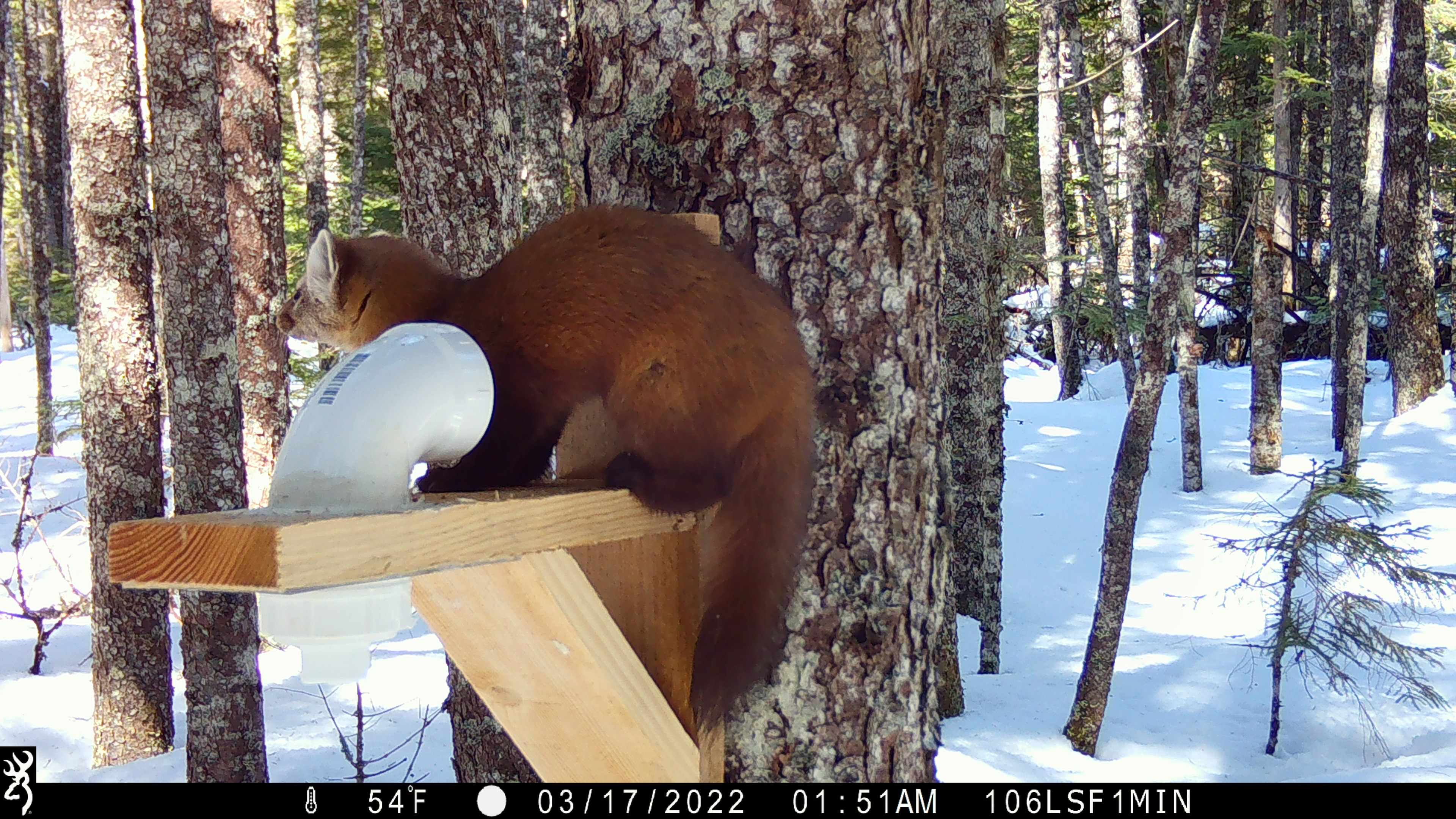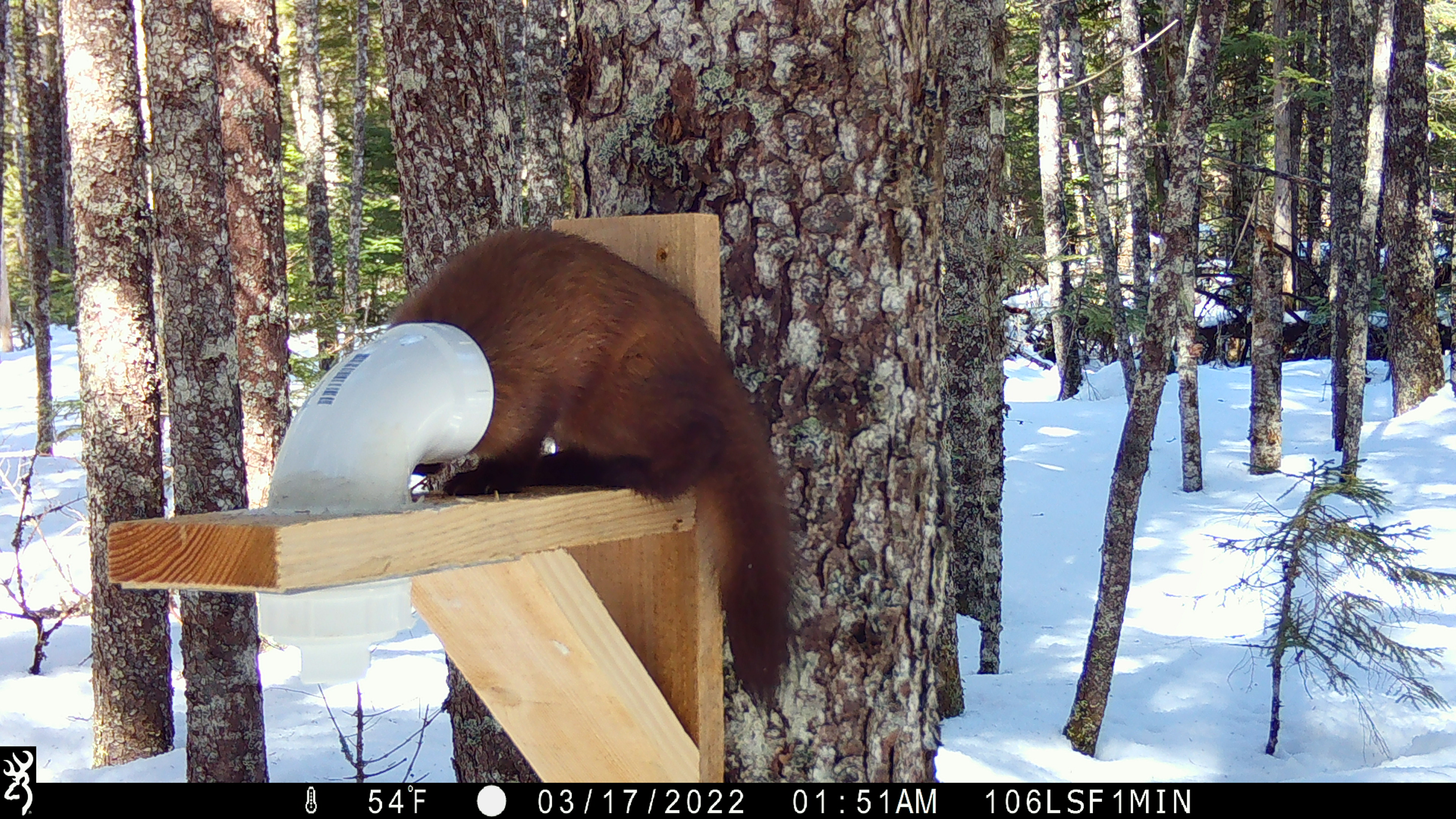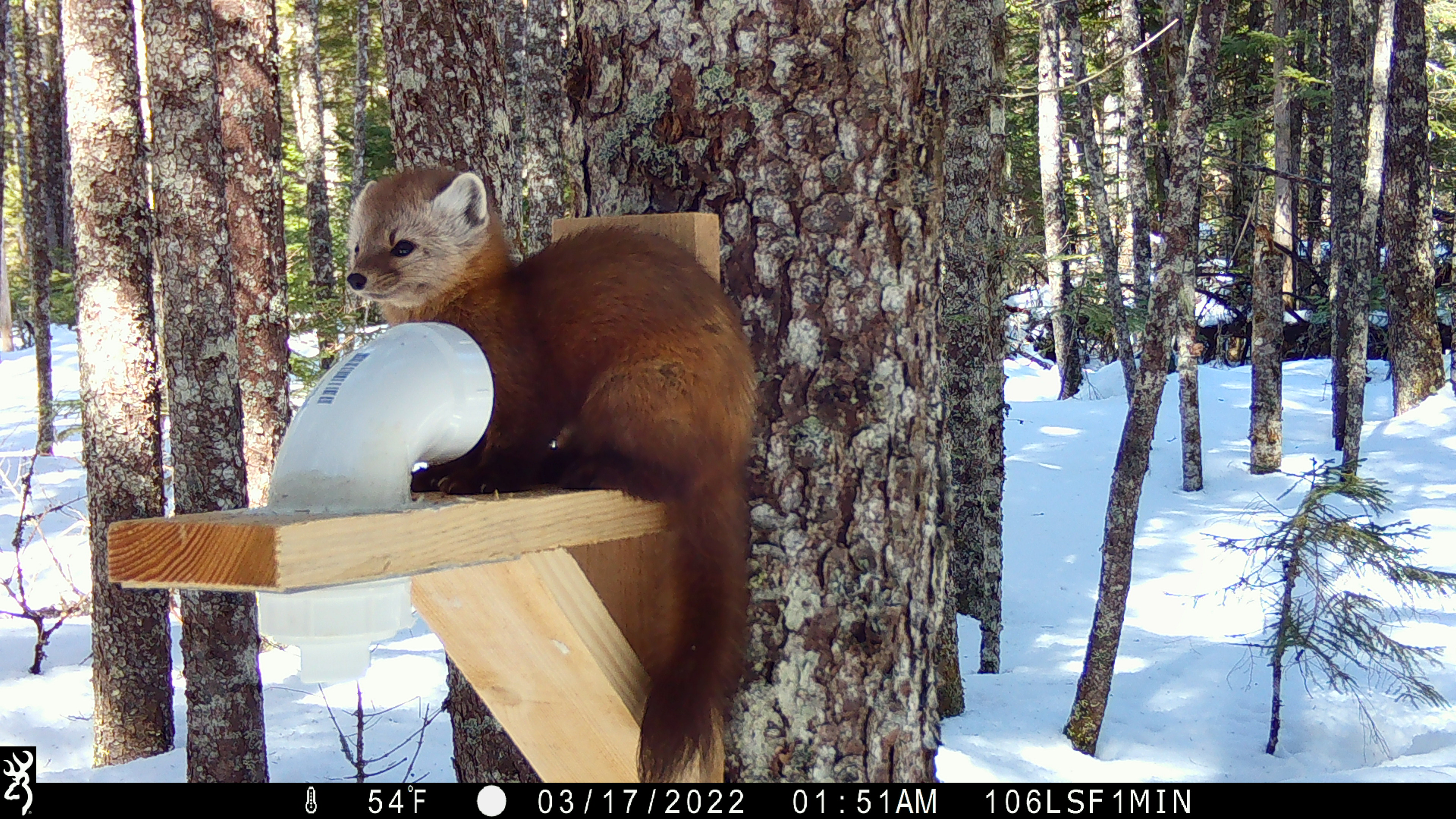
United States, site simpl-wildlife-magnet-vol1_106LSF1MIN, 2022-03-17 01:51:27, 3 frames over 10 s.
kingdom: Animalia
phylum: Chordata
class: Mammalia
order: Carnivora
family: Mustelidae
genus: Martes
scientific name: Martes americana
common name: american marten